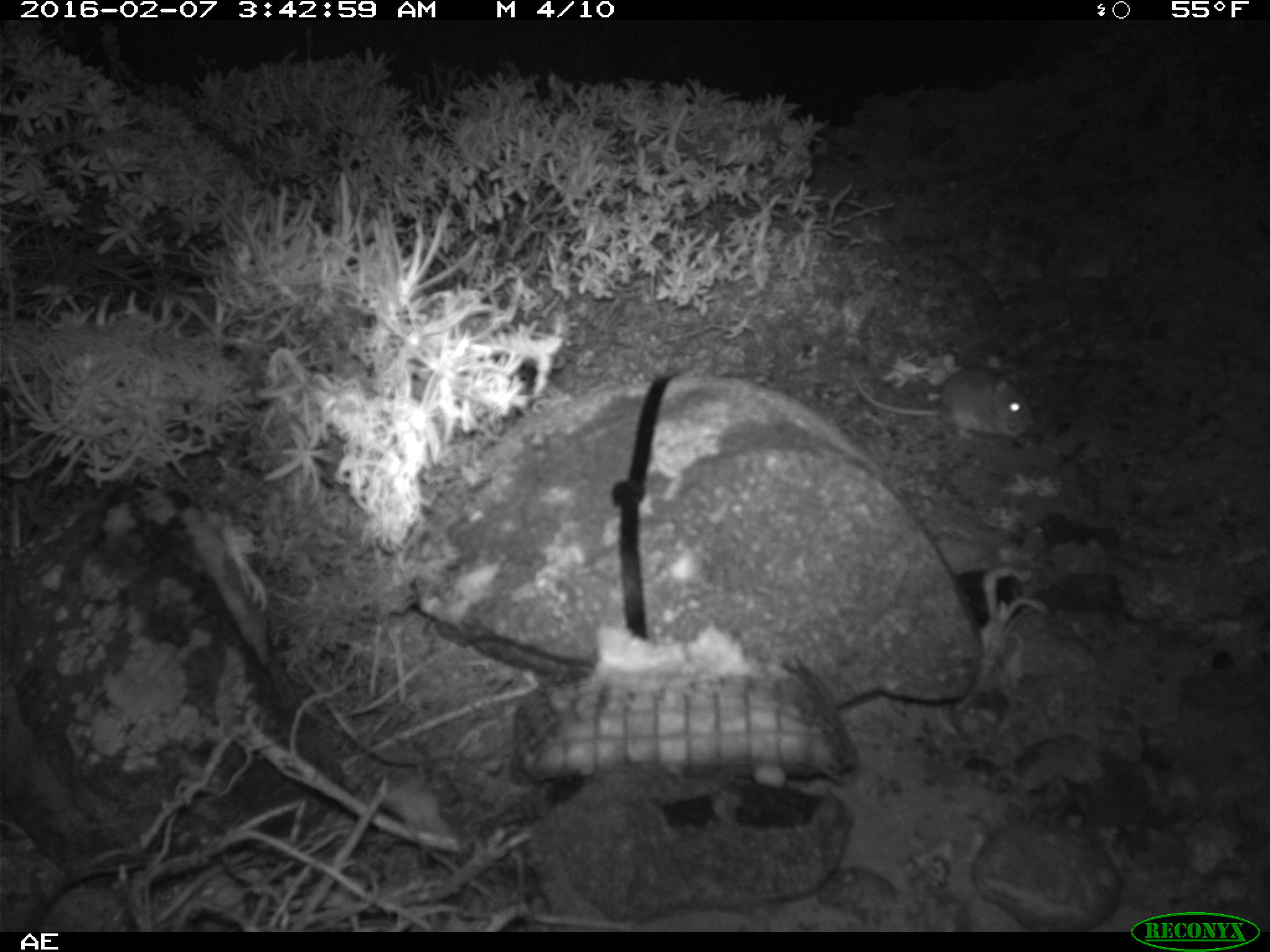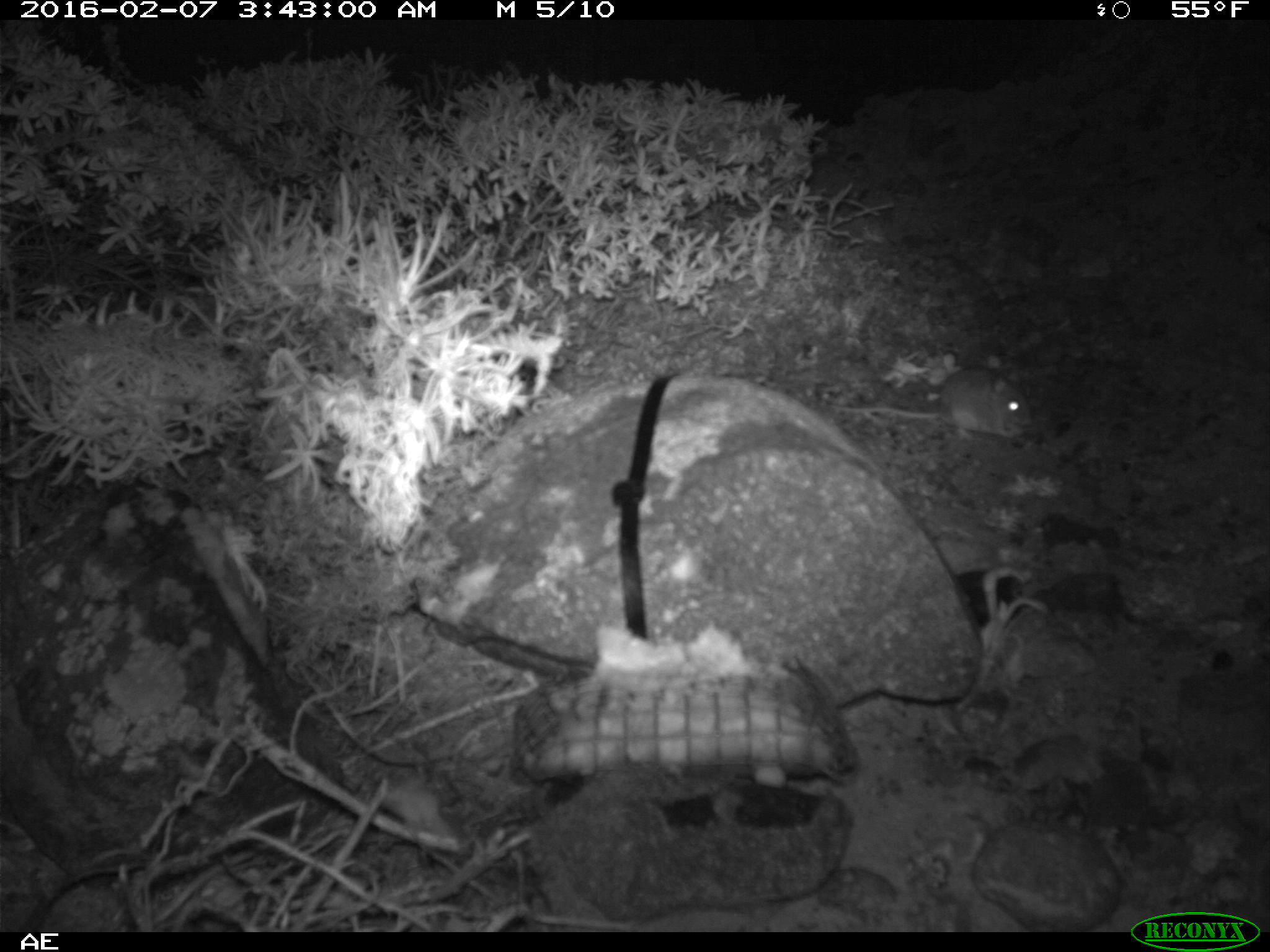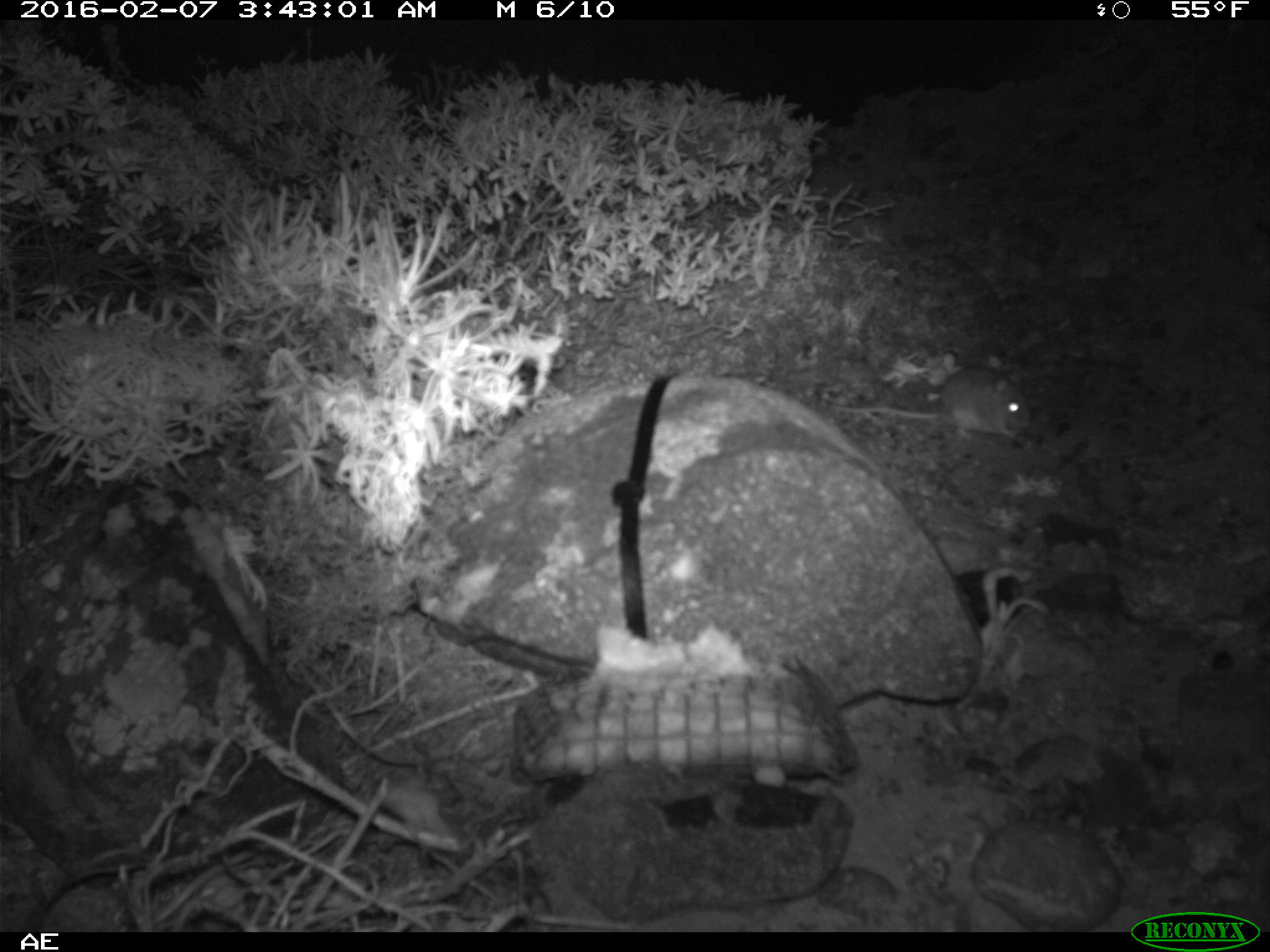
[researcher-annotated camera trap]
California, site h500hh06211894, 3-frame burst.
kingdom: Animalia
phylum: Chordata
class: Mammalia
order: Rodentia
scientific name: Rodentia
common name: rodent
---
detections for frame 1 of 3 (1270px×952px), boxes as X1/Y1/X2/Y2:
rodent: 847/353/1034/440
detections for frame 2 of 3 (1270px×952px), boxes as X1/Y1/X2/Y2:
rodent: 829/365/1030/439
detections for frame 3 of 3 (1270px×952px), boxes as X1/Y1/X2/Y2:
rodent: 828/365/1031/441